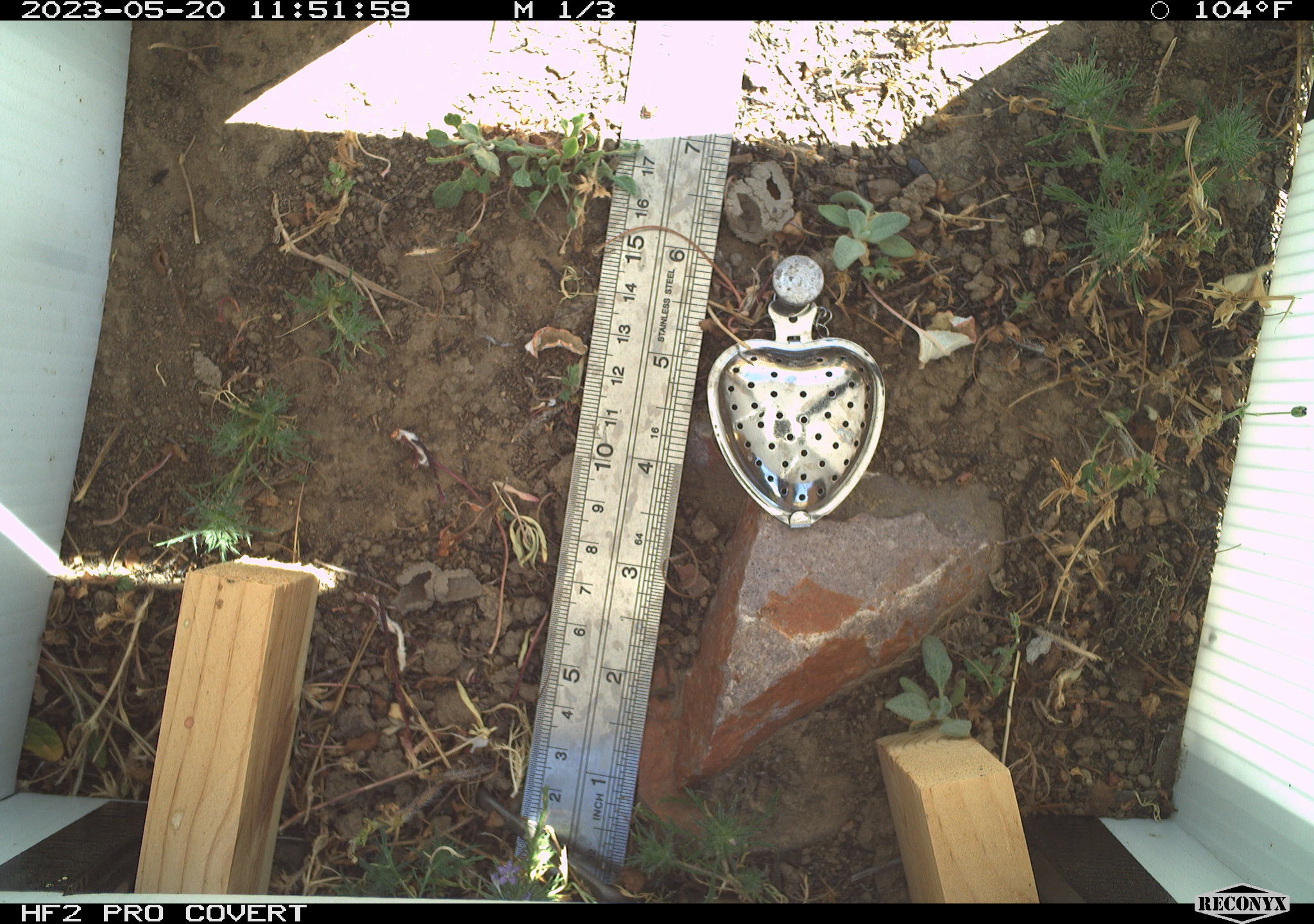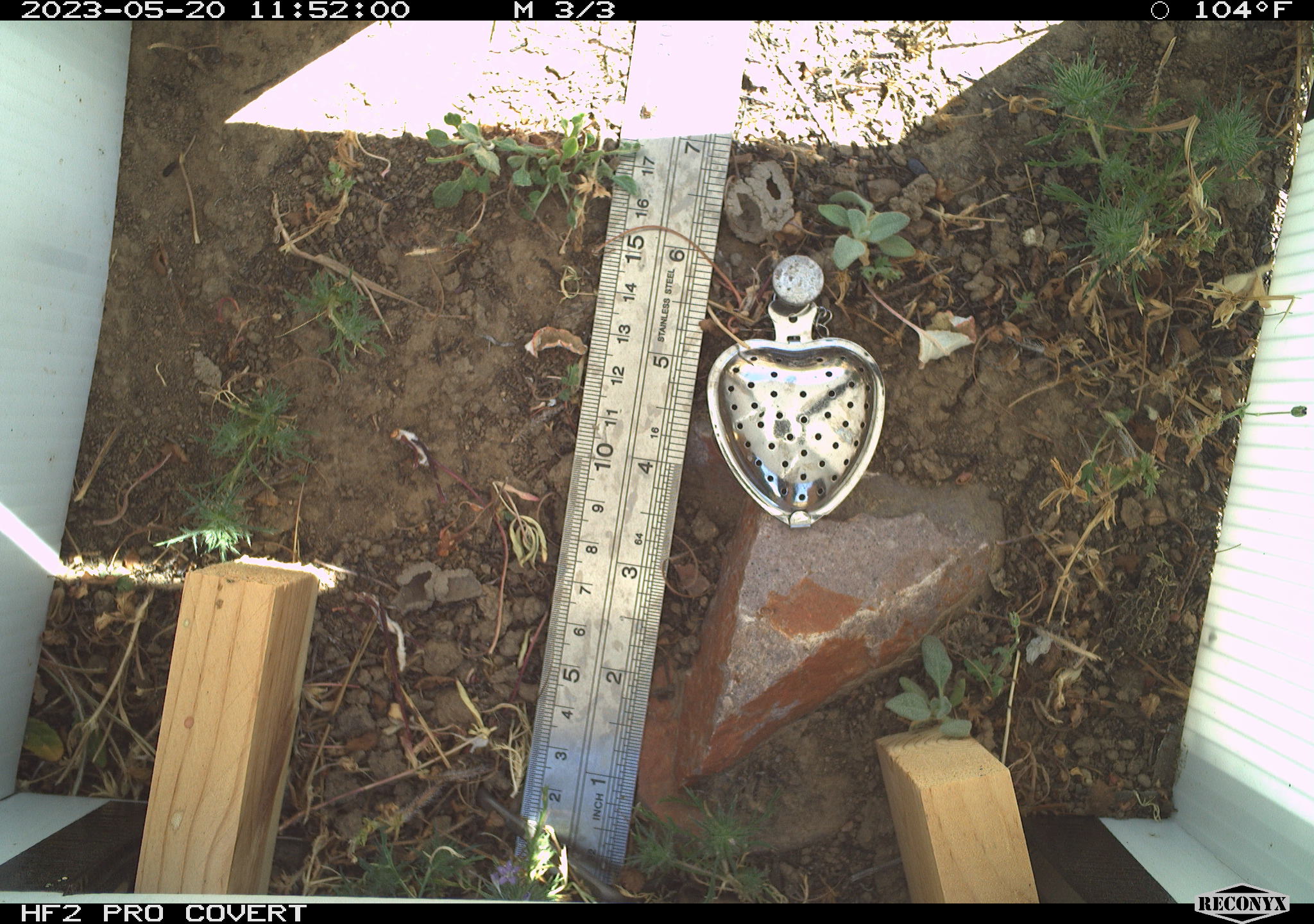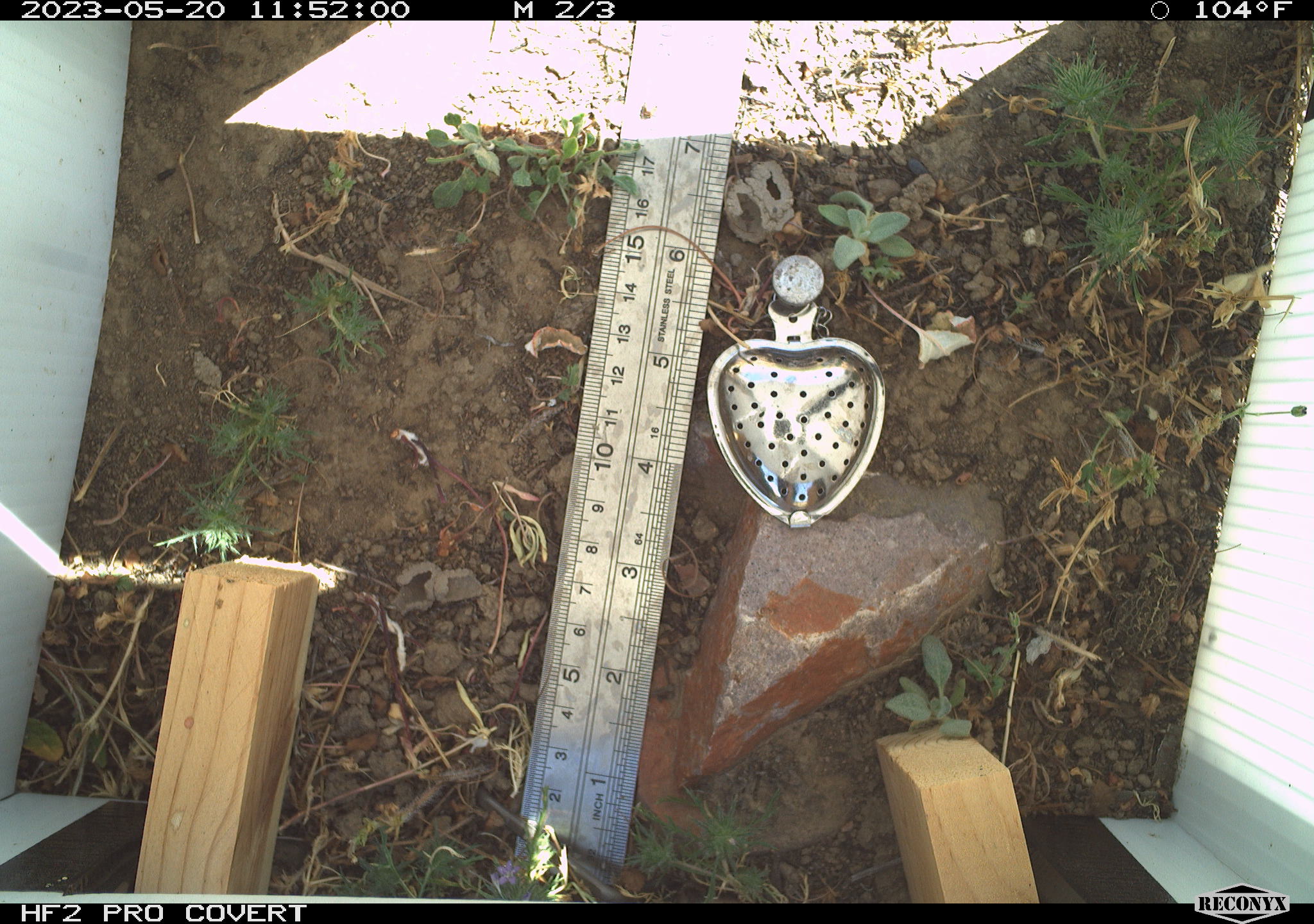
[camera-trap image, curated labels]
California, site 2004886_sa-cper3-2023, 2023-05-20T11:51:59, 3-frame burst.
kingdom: Animalia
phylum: Chordata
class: Amphibia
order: Anura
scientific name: Anura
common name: frogs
Frogs (Anura).